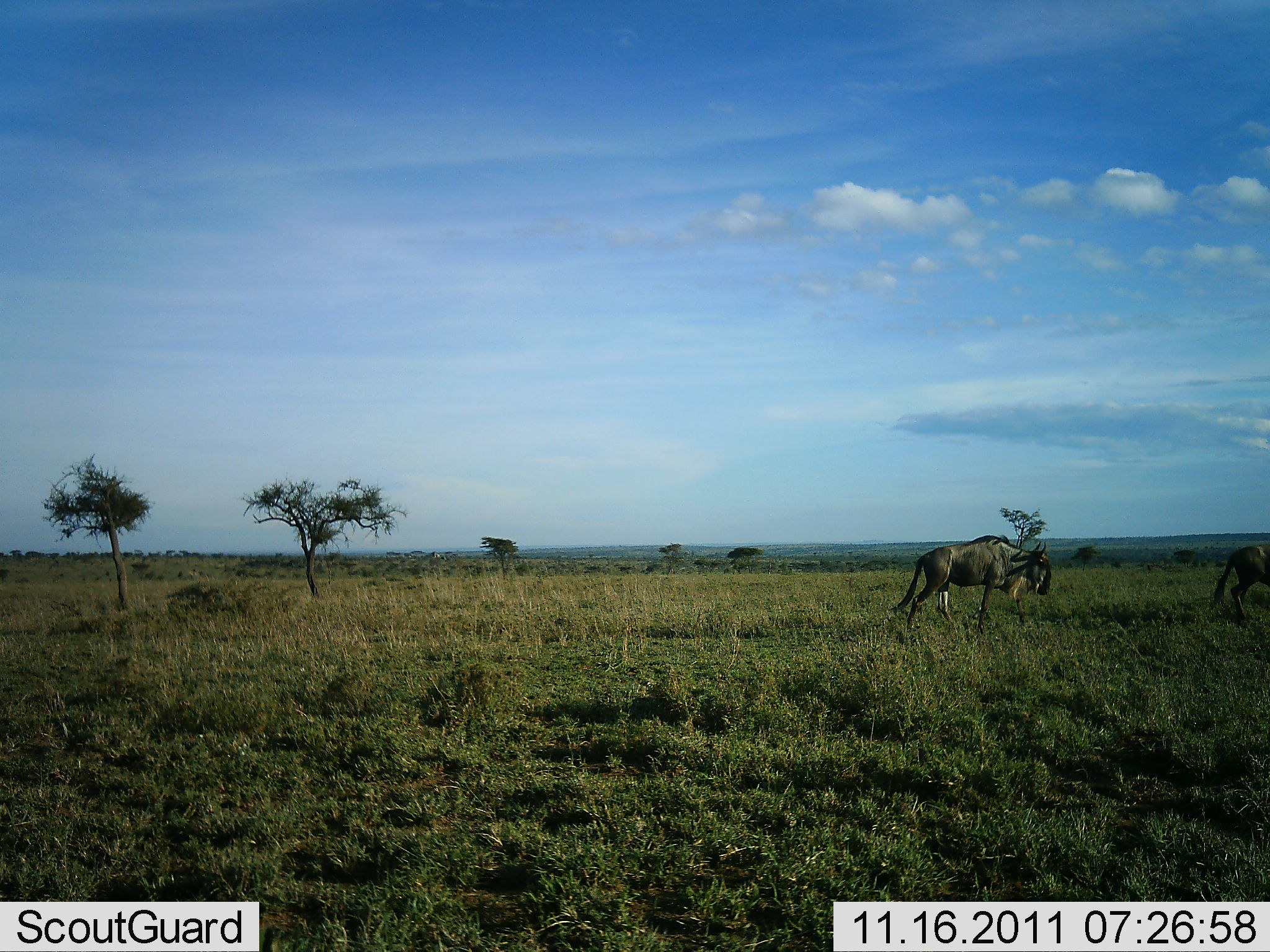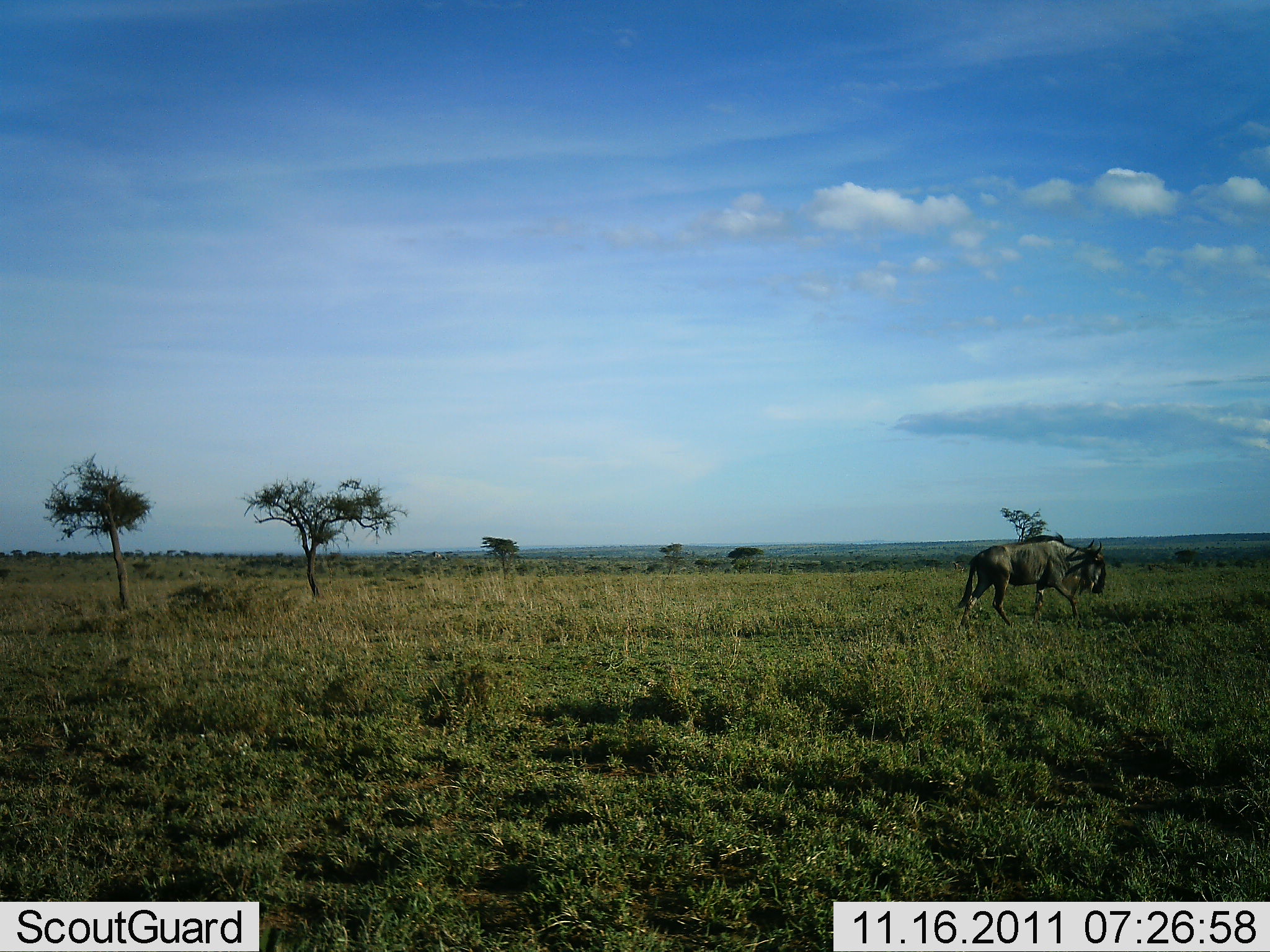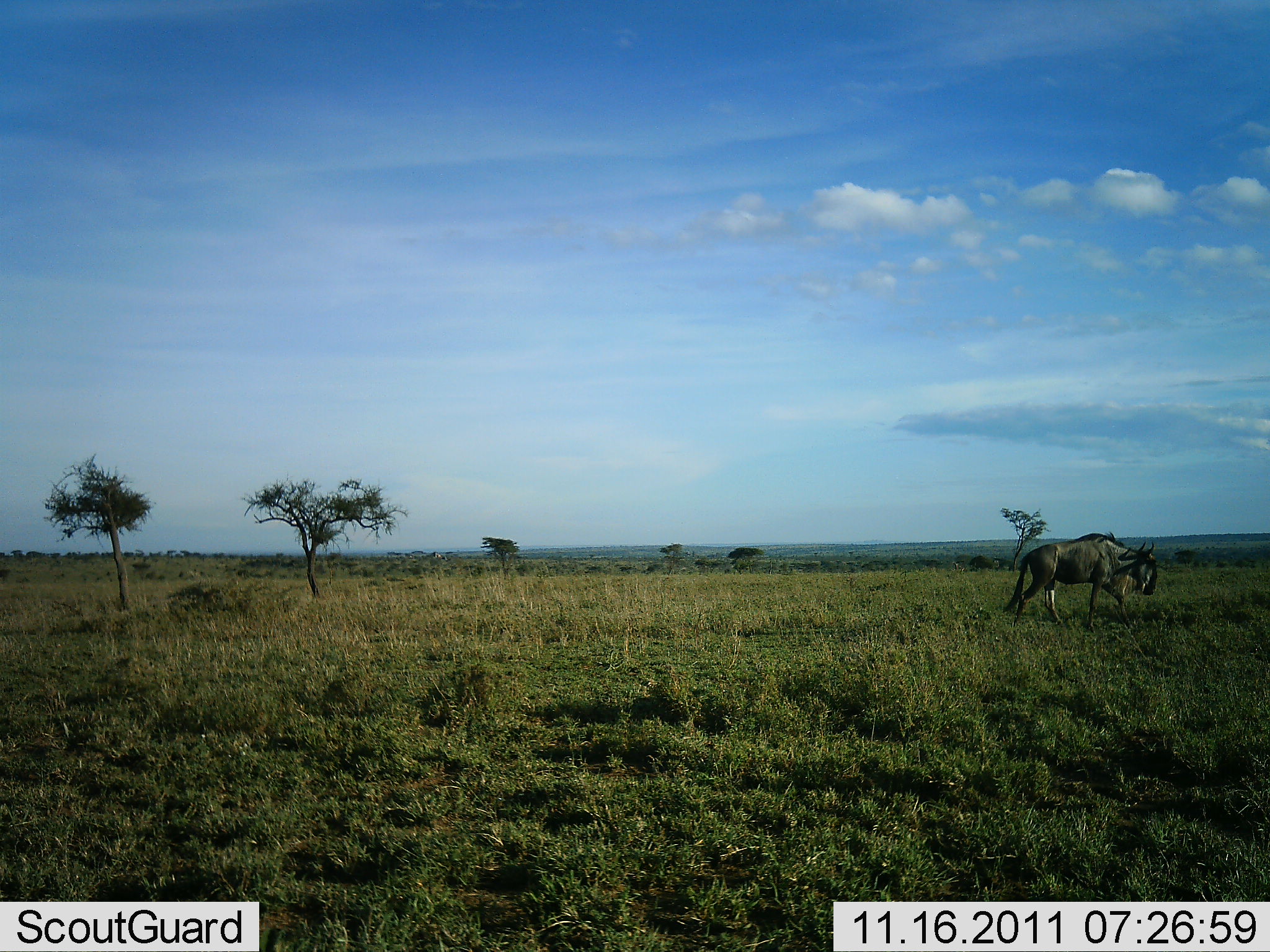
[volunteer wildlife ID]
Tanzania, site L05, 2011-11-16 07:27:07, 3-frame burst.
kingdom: Animalia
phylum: Chordata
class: Mammalia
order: Artiodactyla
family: Bovidae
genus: Connochaetes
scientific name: Connochaetes taurinus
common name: blue wildebeest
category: wildebeest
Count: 2.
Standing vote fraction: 0%.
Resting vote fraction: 0%.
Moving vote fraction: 100%.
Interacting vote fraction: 0%.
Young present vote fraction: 0%.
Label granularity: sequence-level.